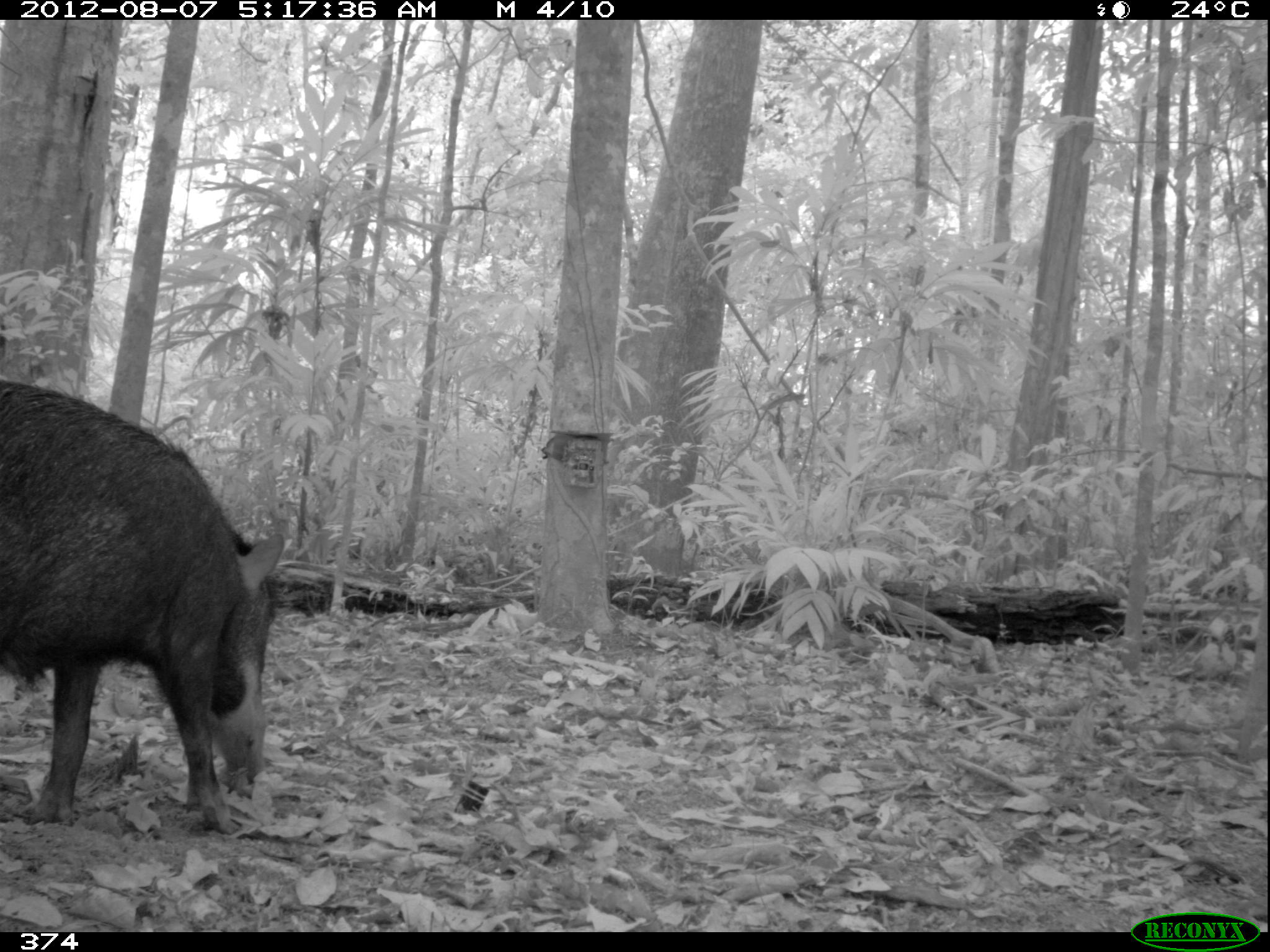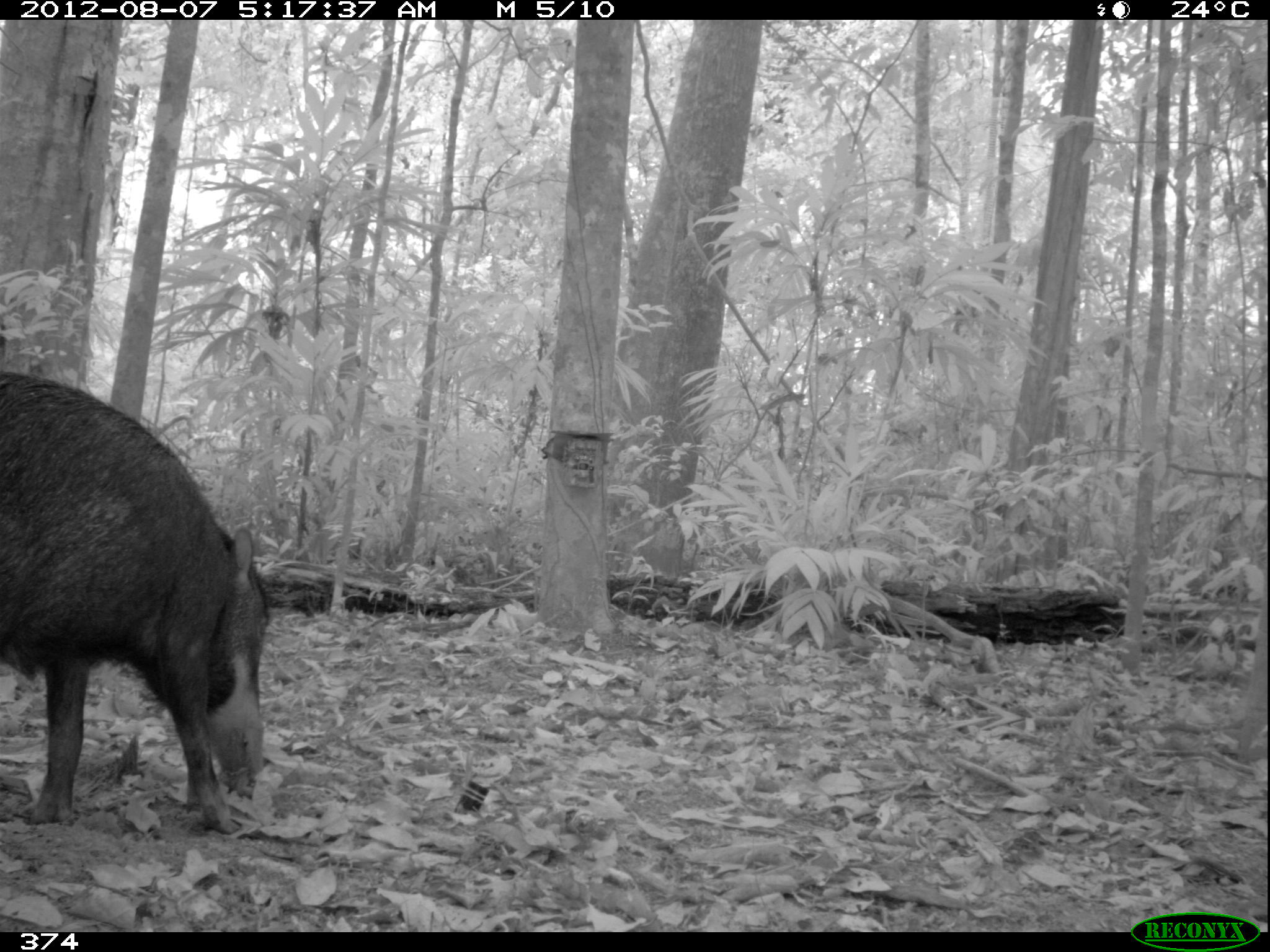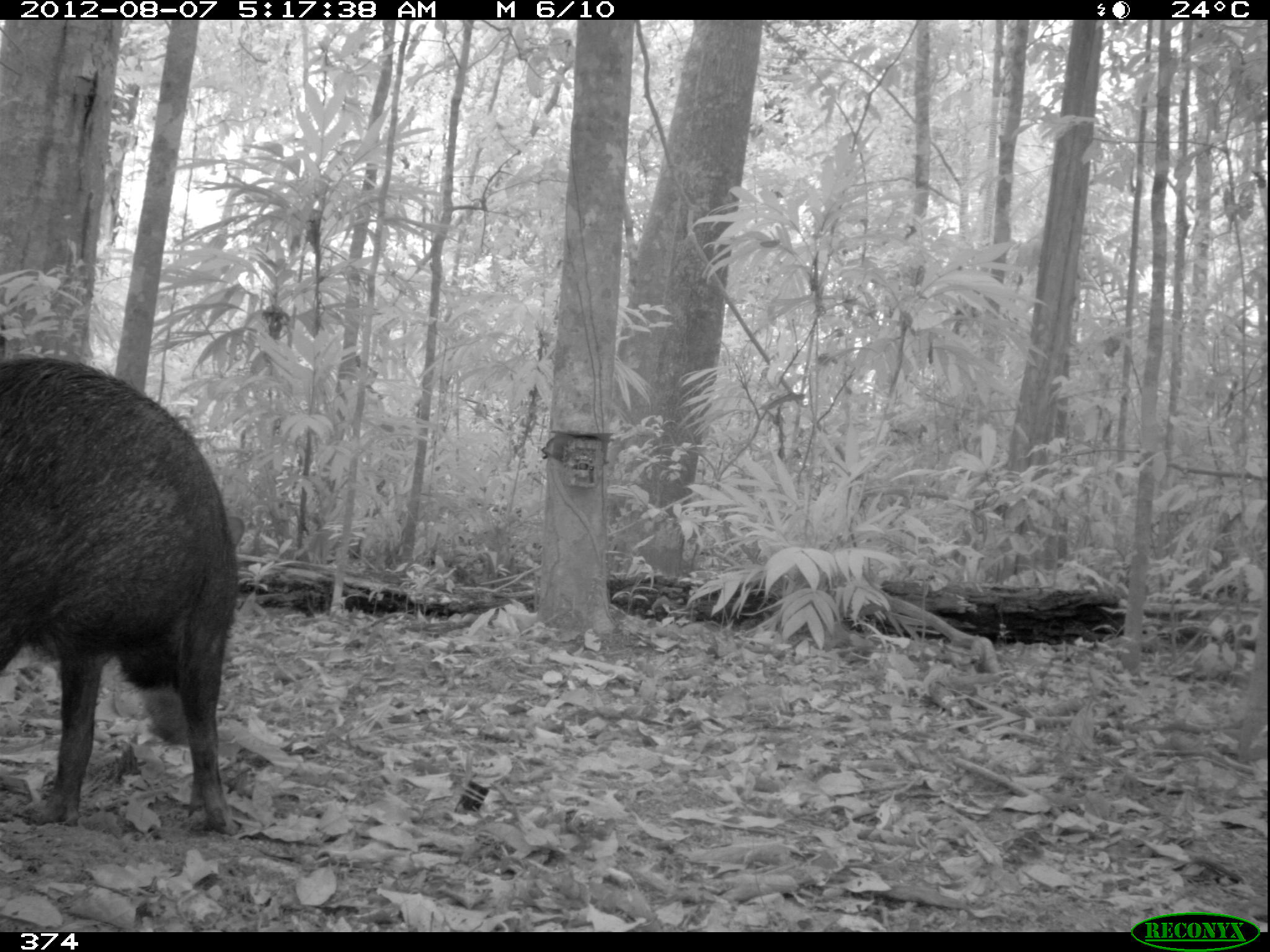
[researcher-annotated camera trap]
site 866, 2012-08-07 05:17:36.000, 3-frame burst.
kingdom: Animalia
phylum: Chordata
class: Mammalia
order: Artiodactyla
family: Tayassuidae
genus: Tayassu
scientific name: Tayassu pecari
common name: white-lipped peccary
Tayassu pecari (white-lipped peccary).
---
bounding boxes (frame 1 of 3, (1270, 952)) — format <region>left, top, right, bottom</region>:
tayassu pecari: <region>0, 376, 283, 834</region>